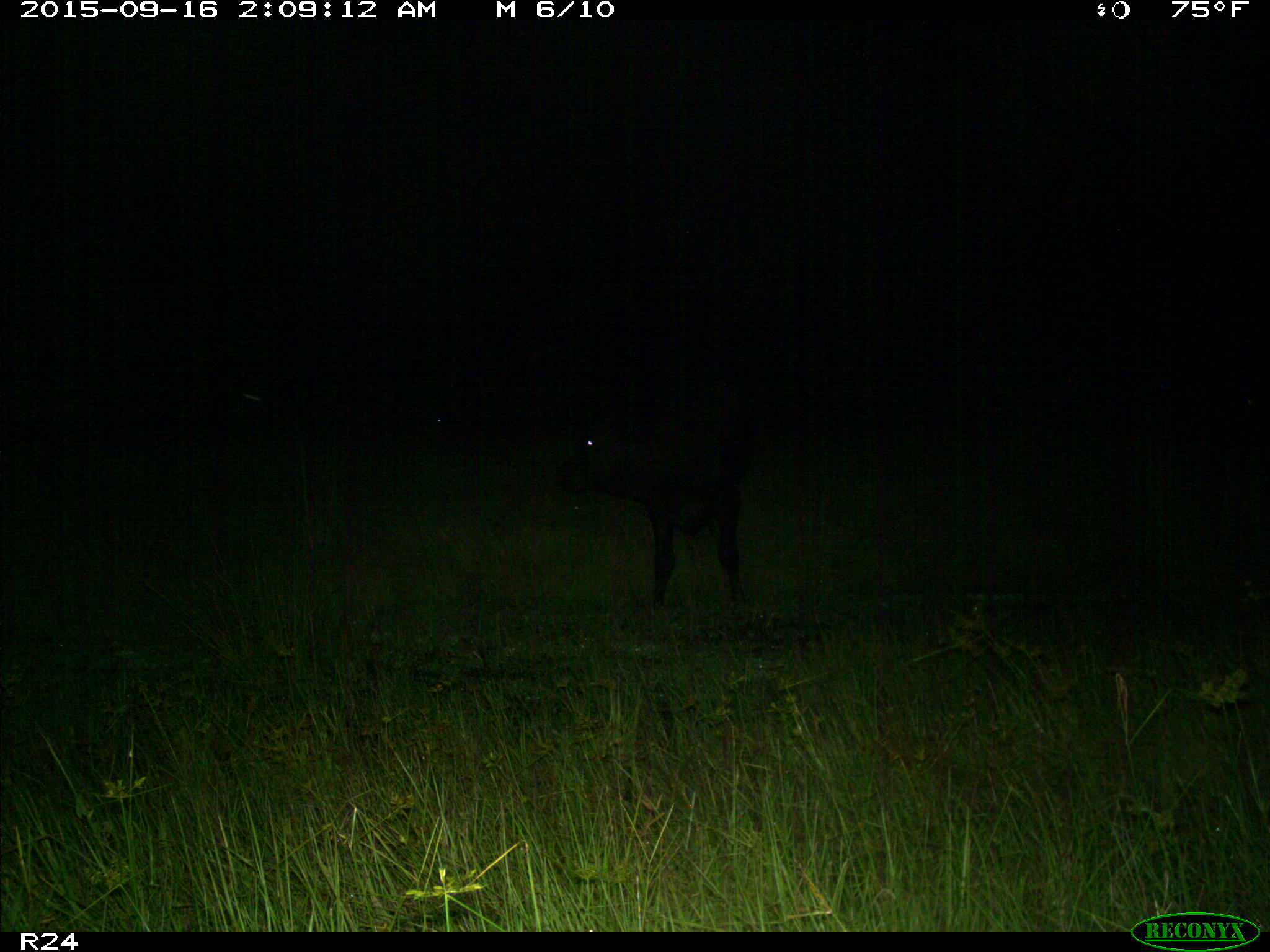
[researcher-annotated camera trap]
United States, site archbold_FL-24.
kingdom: Animalia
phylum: Chordata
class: Mammalia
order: Artiodactyla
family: Bovidae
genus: Bos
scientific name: Bos taurus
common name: domestic cow